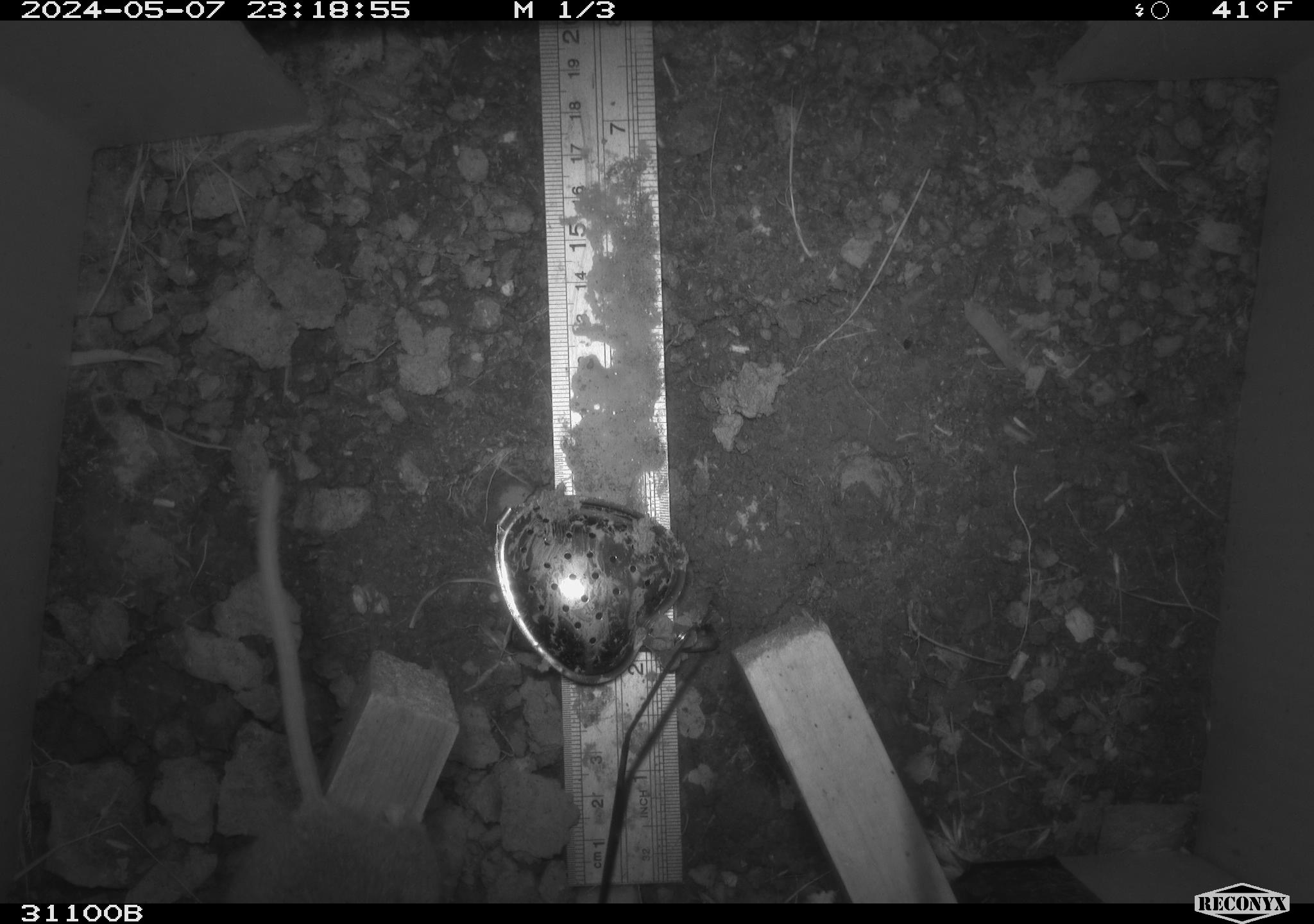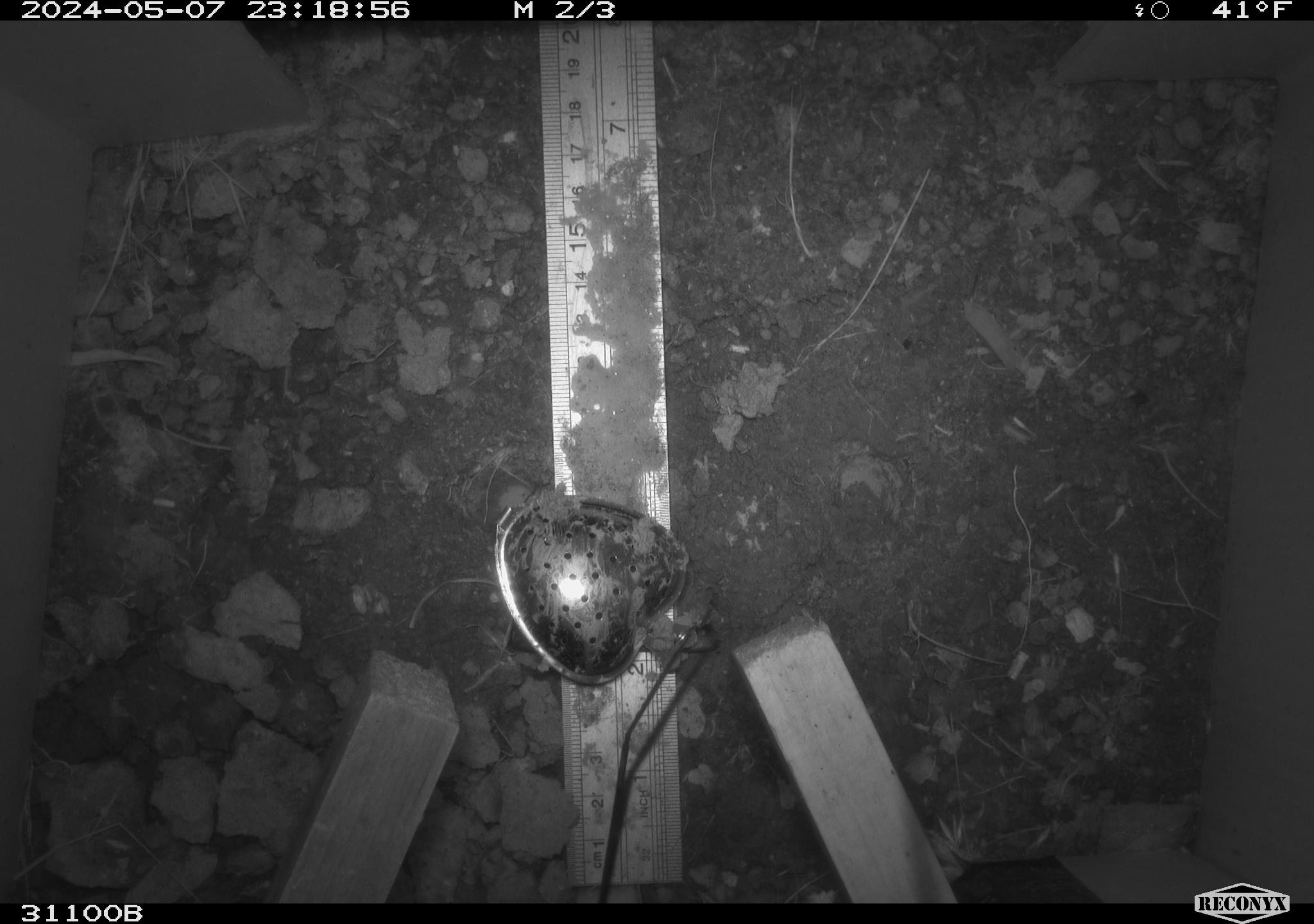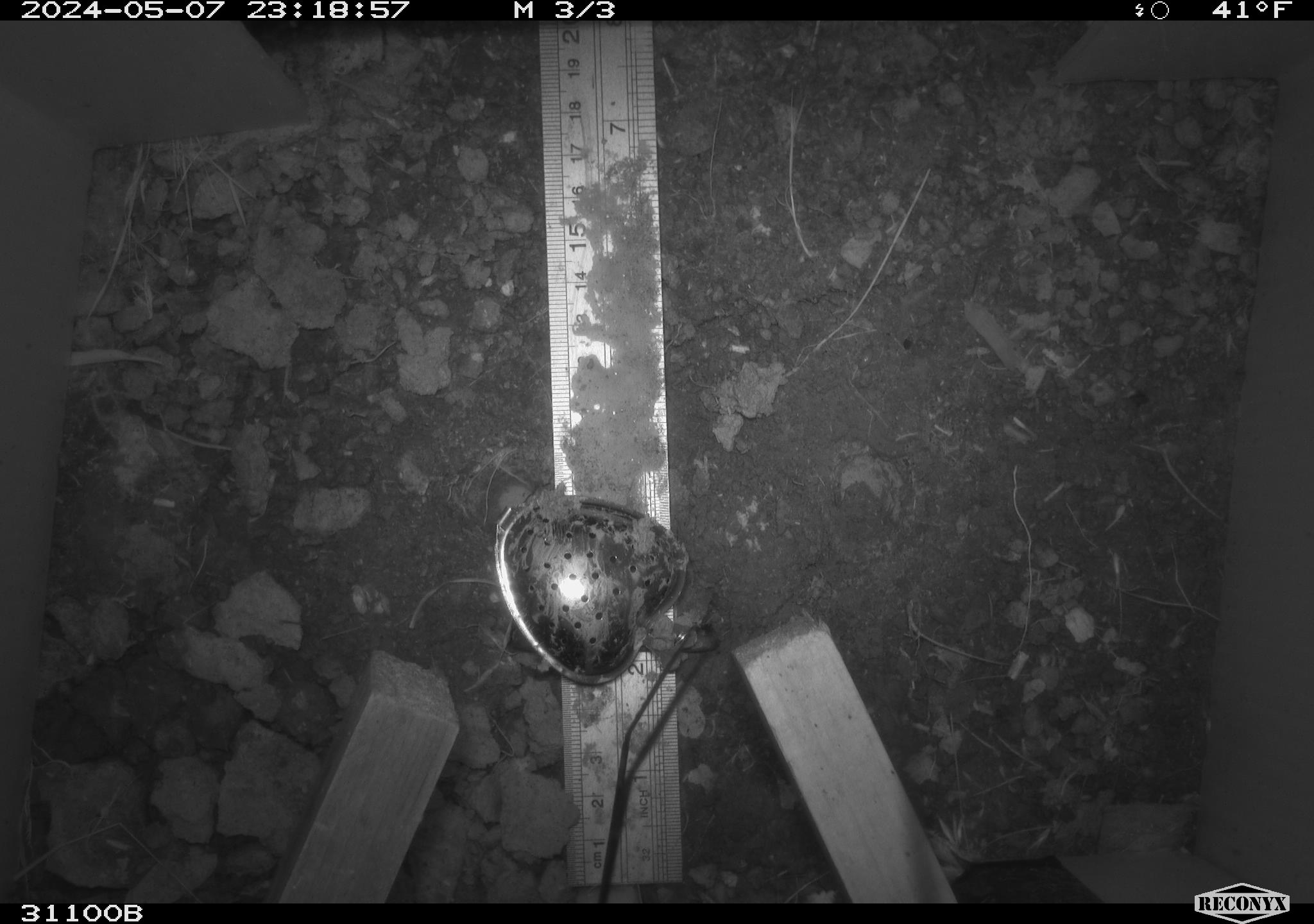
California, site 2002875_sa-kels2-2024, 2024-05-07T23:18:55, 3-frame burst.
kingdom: Animalia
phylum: Chordata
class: Mammalia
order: Rodentia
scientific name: Rodentia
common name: rodent